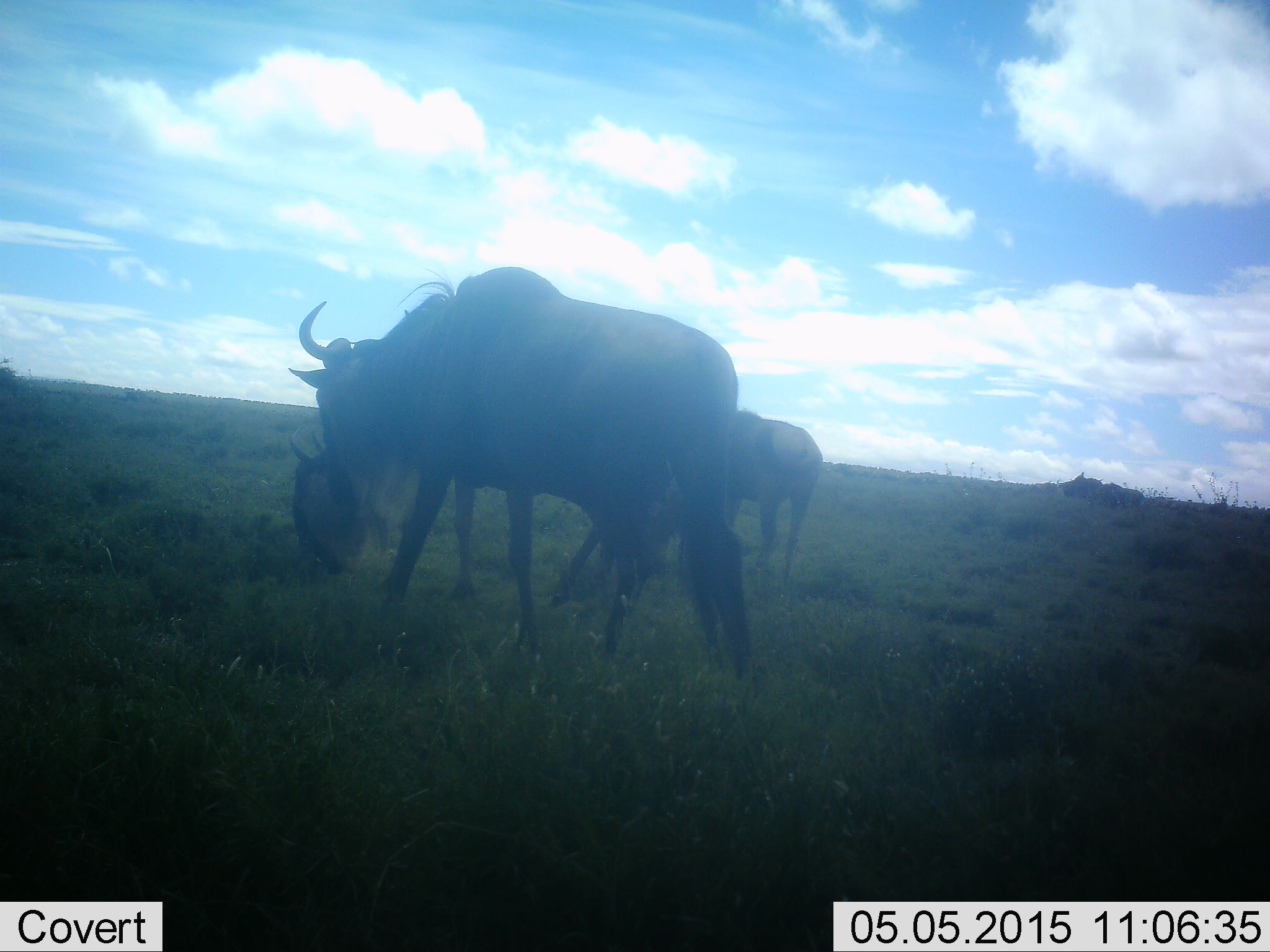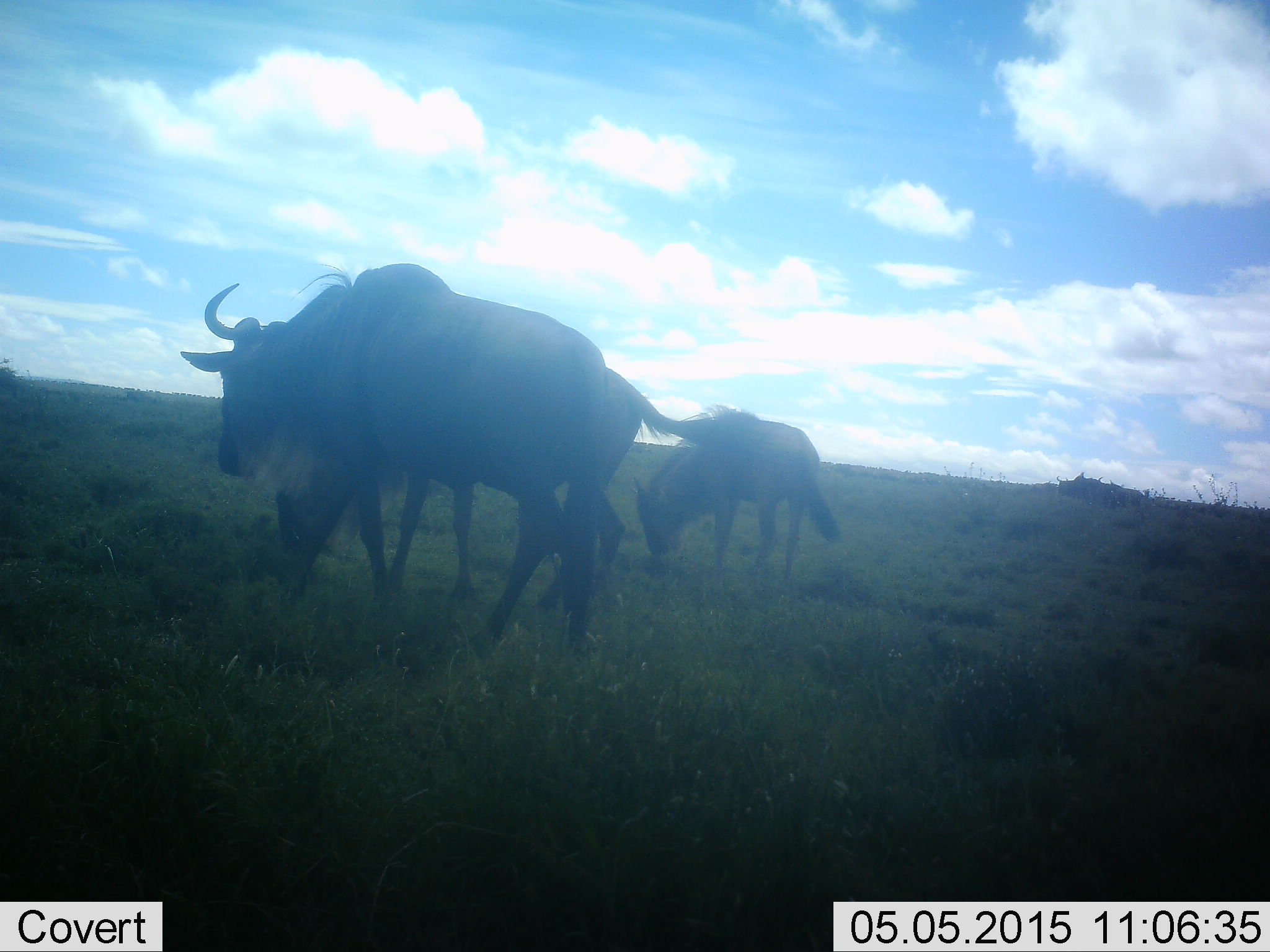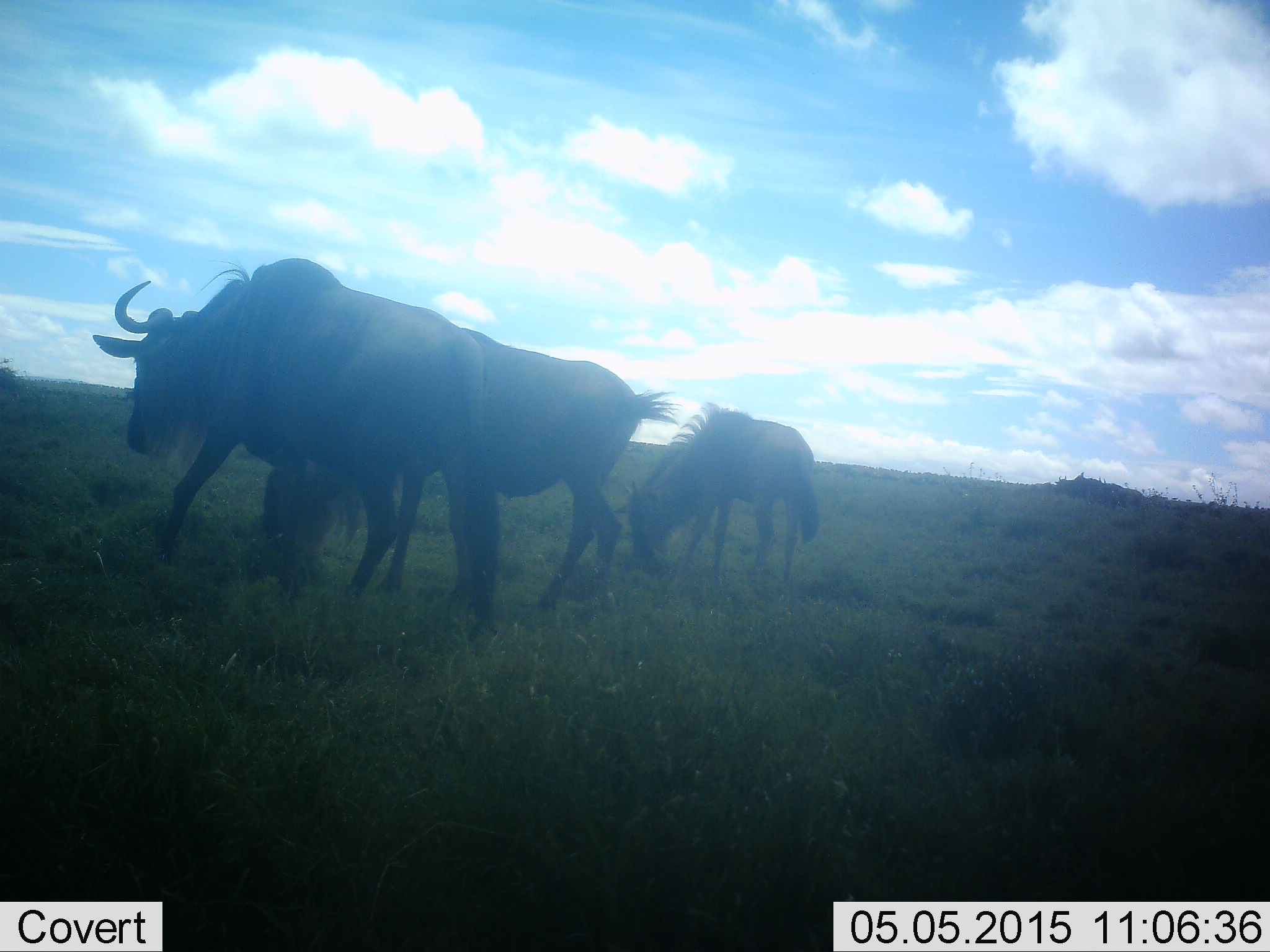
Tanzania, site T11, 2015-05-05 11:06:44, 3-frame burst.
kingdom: Animalia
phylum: Chordata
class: Mammalia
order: Artiodactyla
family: Bovidae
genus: Connochaetes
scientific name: Connochaetes taurinus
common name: blue wildebeest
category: wildebeest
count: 3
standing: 10%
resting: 0%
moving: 90%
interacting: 0%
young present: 20%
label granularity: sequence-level